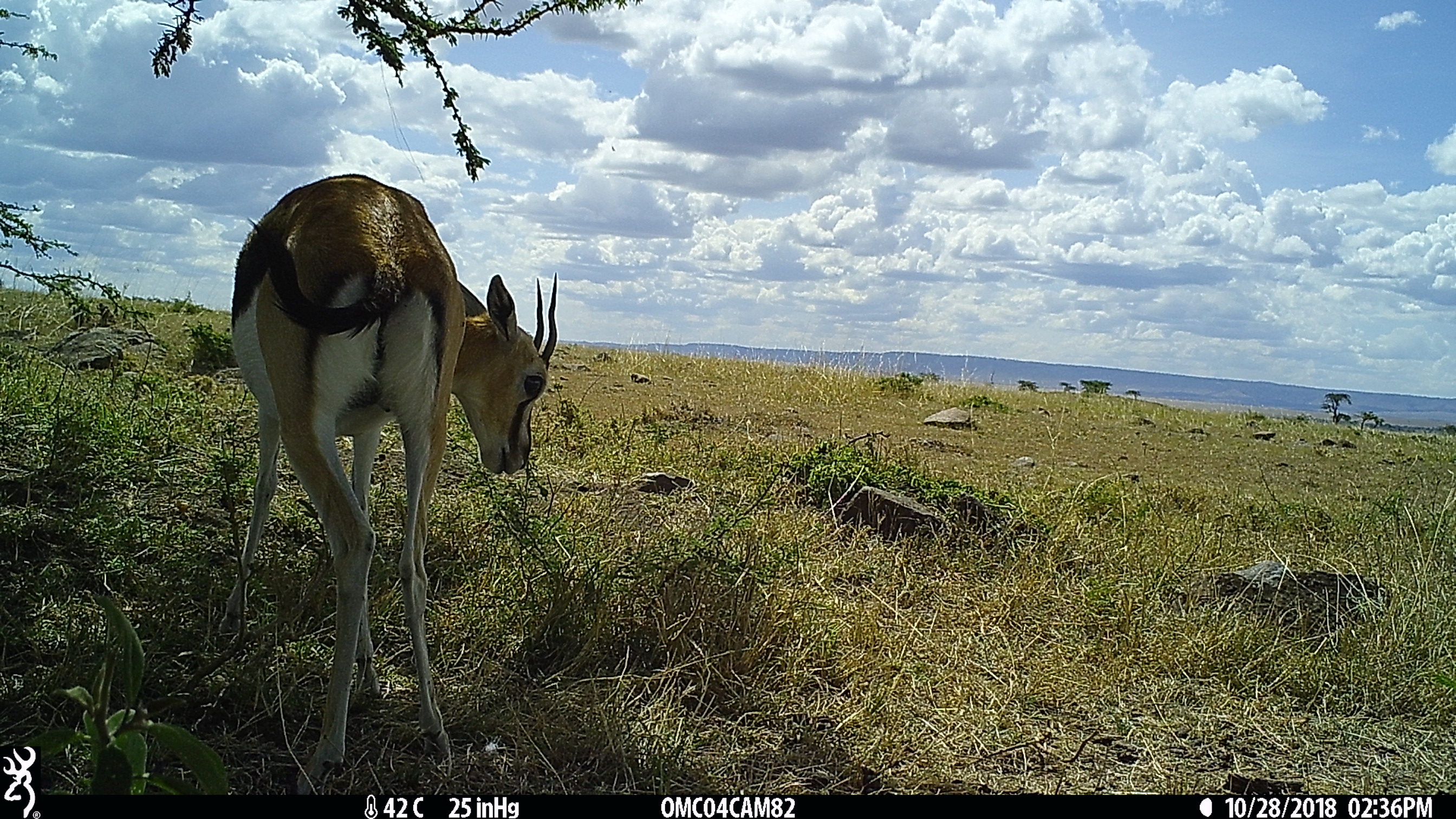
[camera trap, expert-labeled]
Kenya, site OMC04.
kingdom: Animalia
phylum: Chordata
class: Mammalia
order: Artiodactyla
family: Bovidae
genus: Eudorcas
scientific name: Eudorcas thomsonii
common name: thomon's gazelle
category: gazelle thomsons